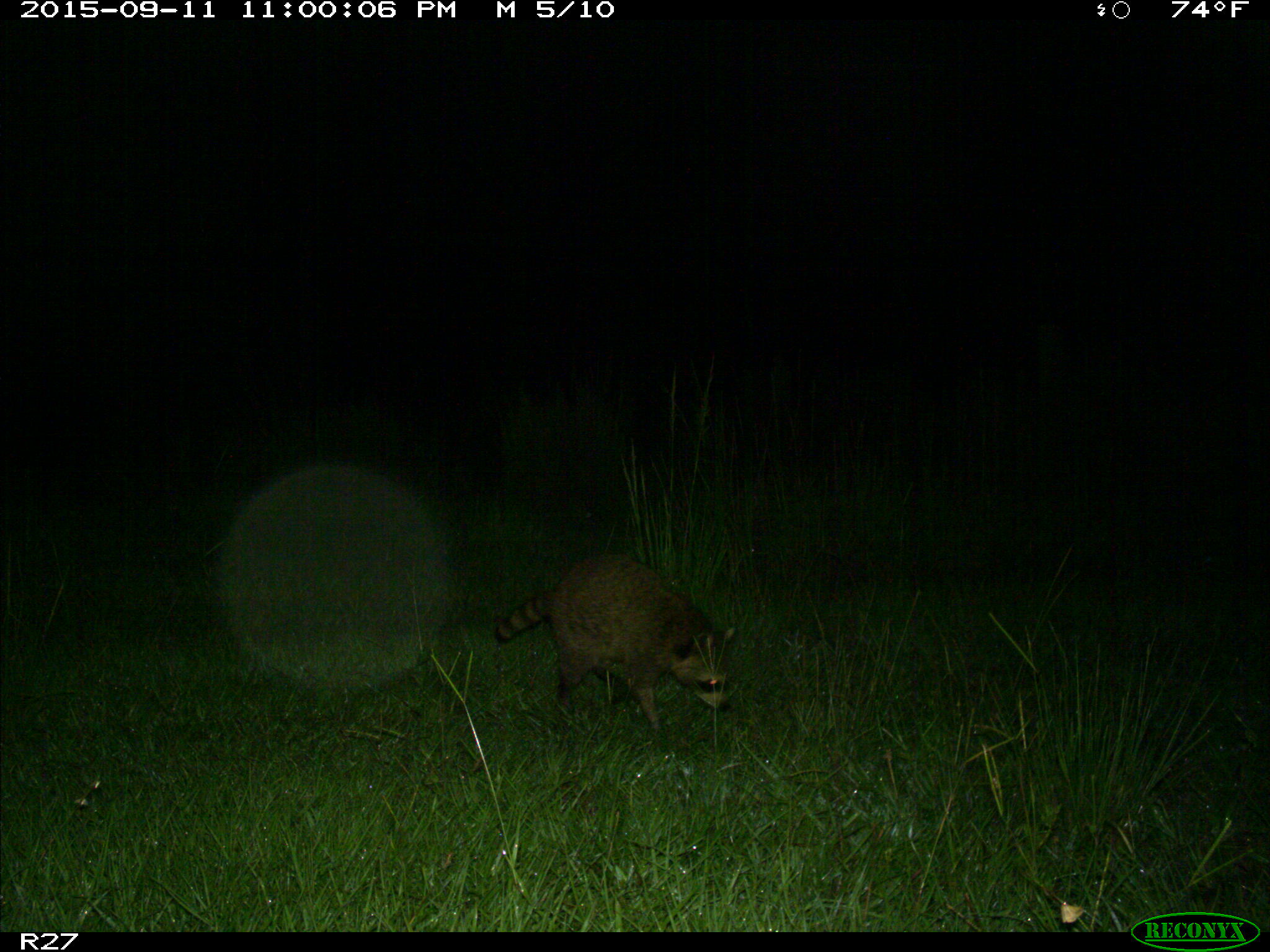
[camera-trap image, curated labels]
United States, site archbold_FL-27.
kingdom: Animalia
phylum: Chordata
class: Mammalia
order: Carnivora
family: Procyonidae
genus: Procyon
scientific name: Procyon lotor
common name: common raccoon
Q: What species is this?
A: Procyon lotor (common raccoon).